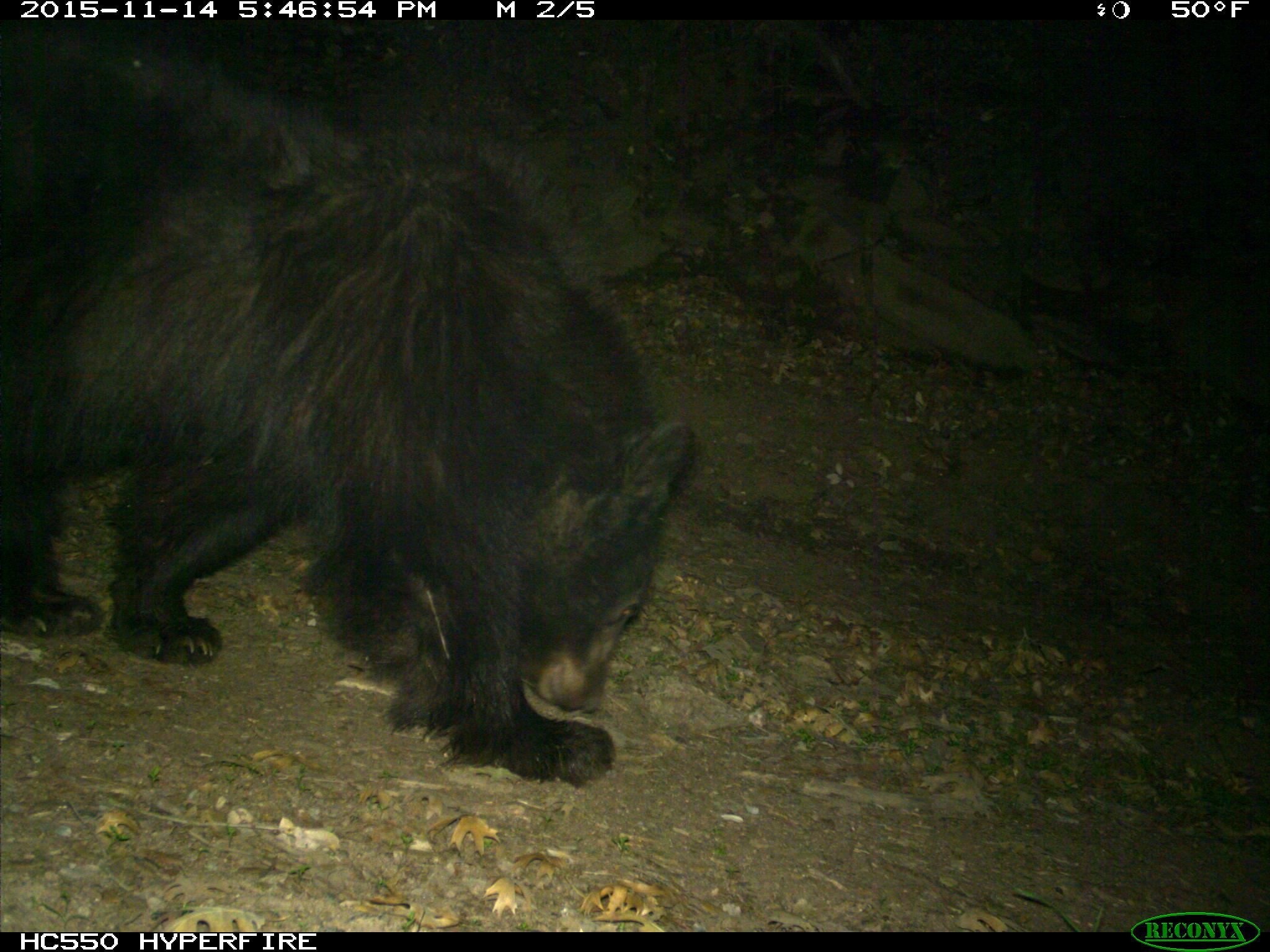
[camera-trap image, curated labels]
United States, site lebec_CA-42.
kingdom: Animalia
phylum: Chordata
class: Mammalia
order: Carnivora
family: Ursidae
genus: Ursus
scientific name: Ursus americanus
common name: american black bear